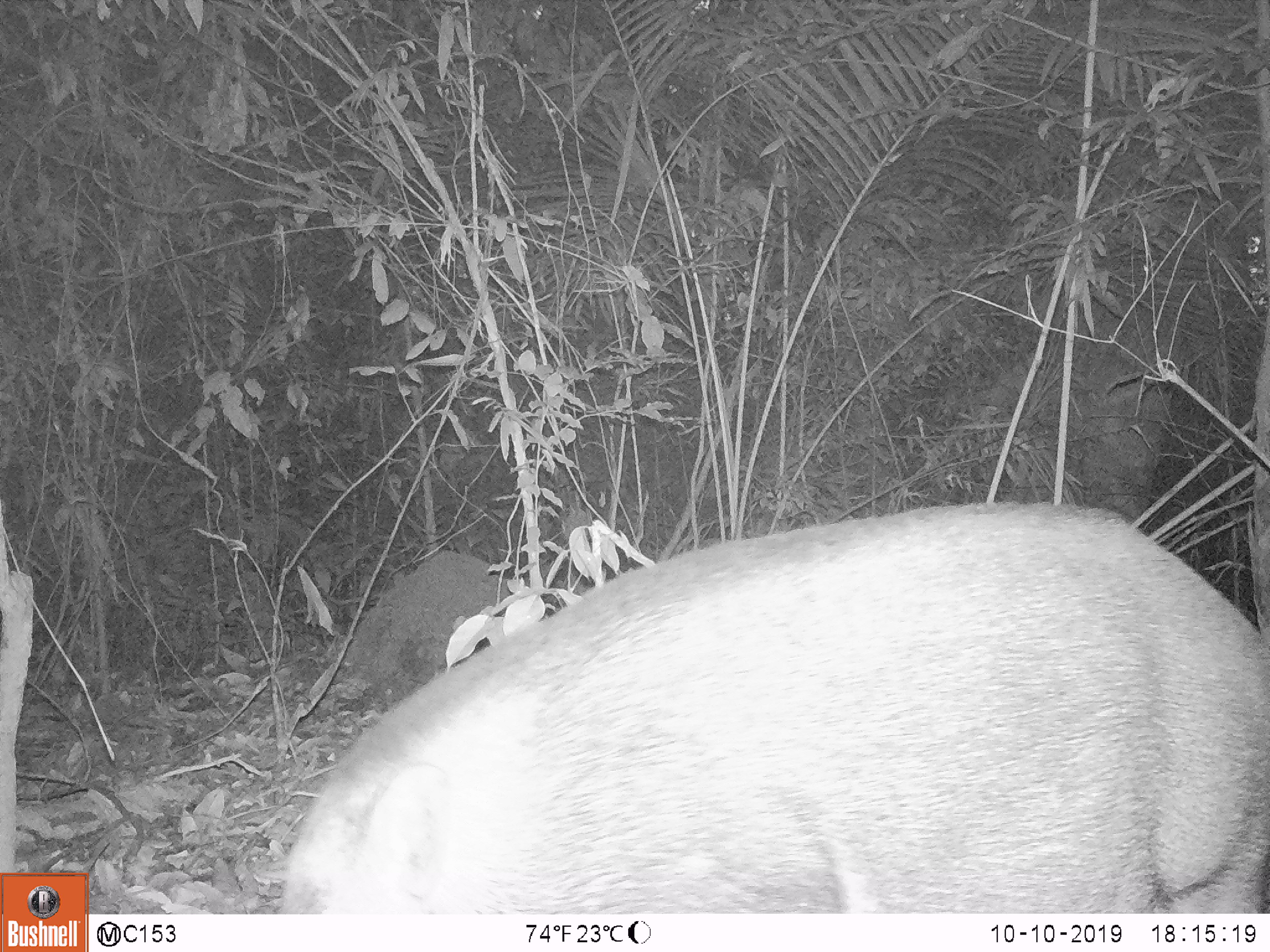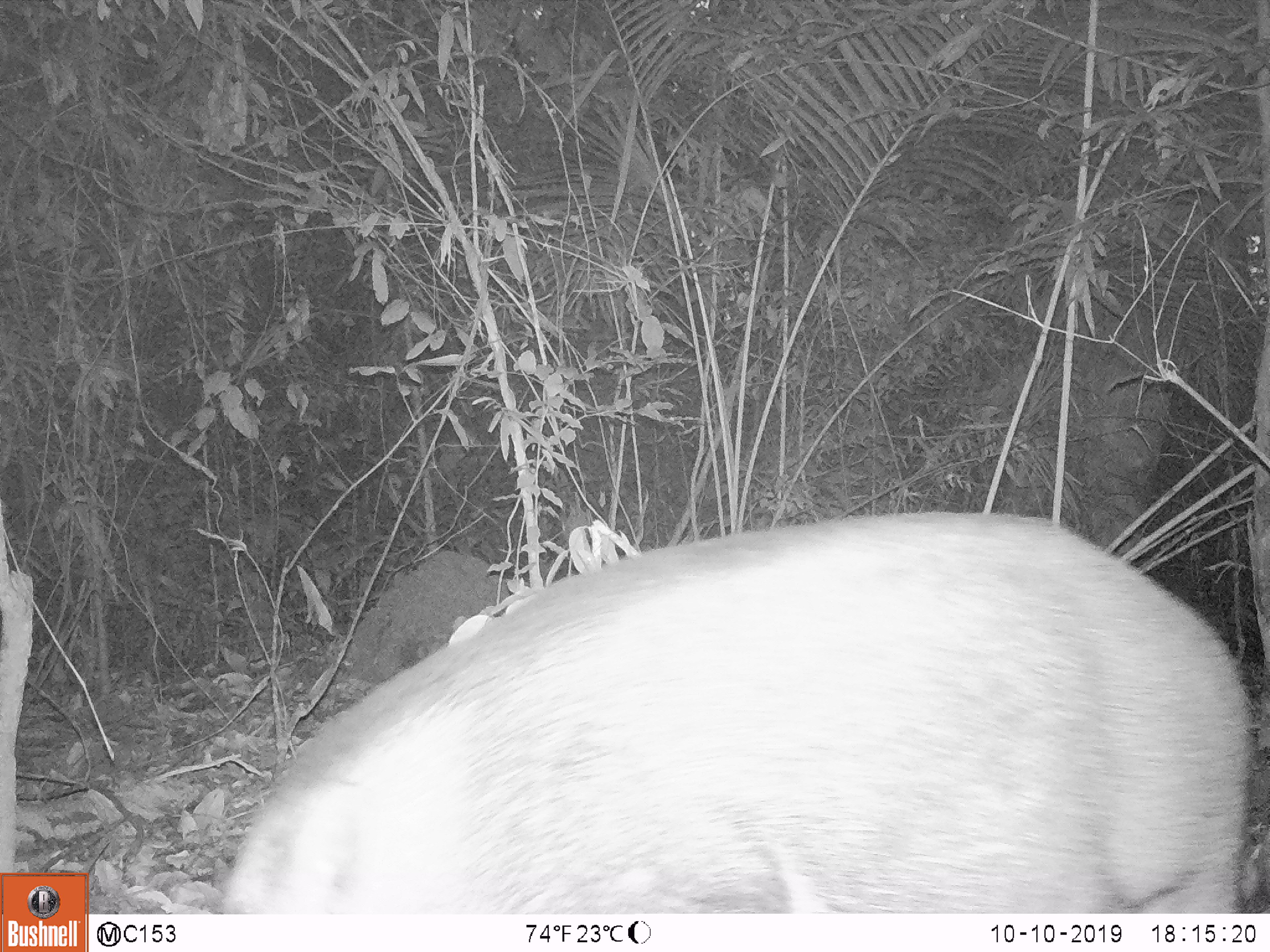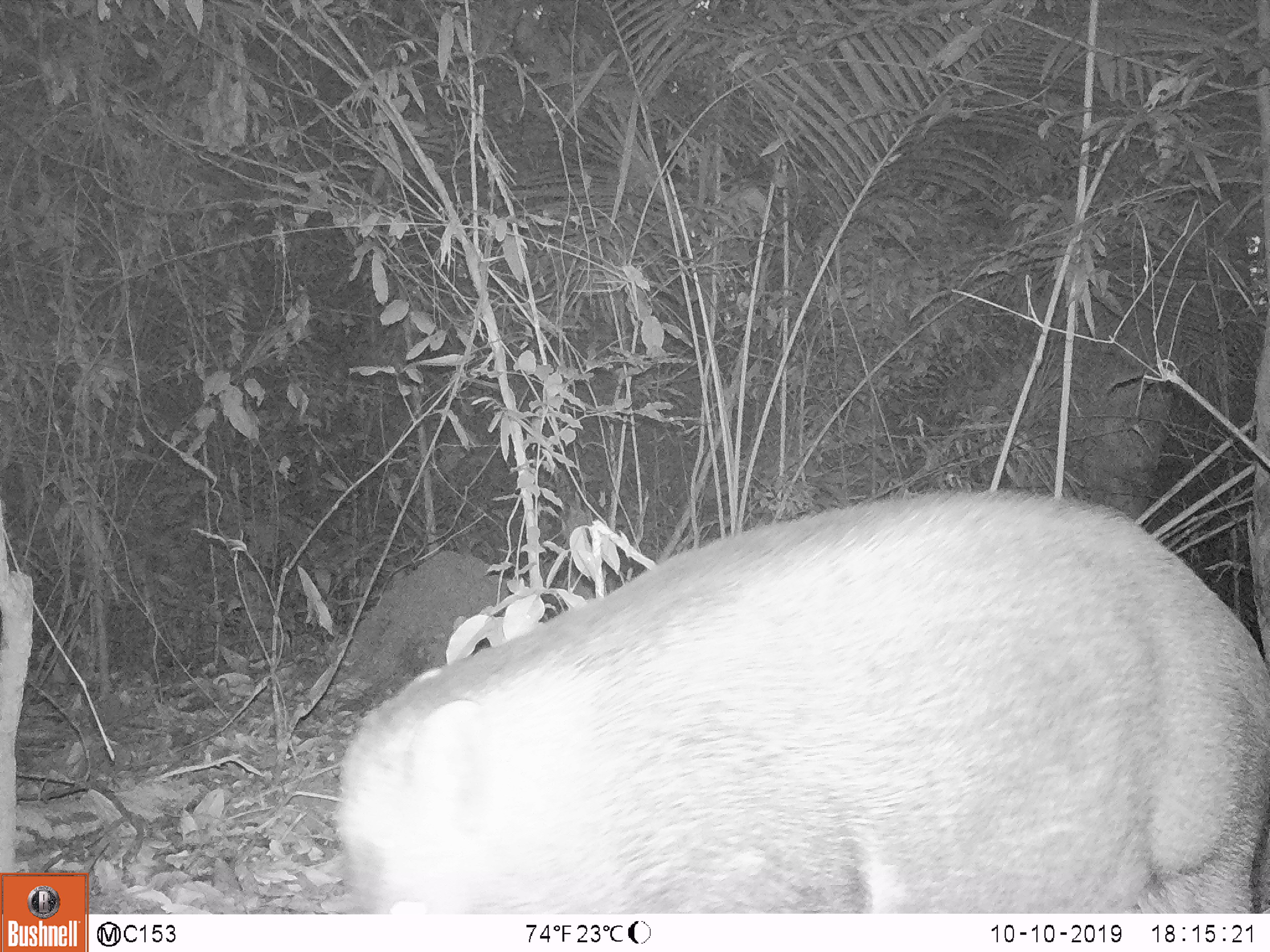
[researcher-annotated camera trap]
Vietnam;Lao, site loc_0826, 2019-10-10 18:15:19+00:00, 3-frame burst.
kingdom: Animalia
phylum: Chordata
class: Mammalia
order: Artiodactyla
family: Suidae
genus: Sus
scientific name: Sus scrofa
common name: eurasian wild pig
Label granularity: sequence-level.